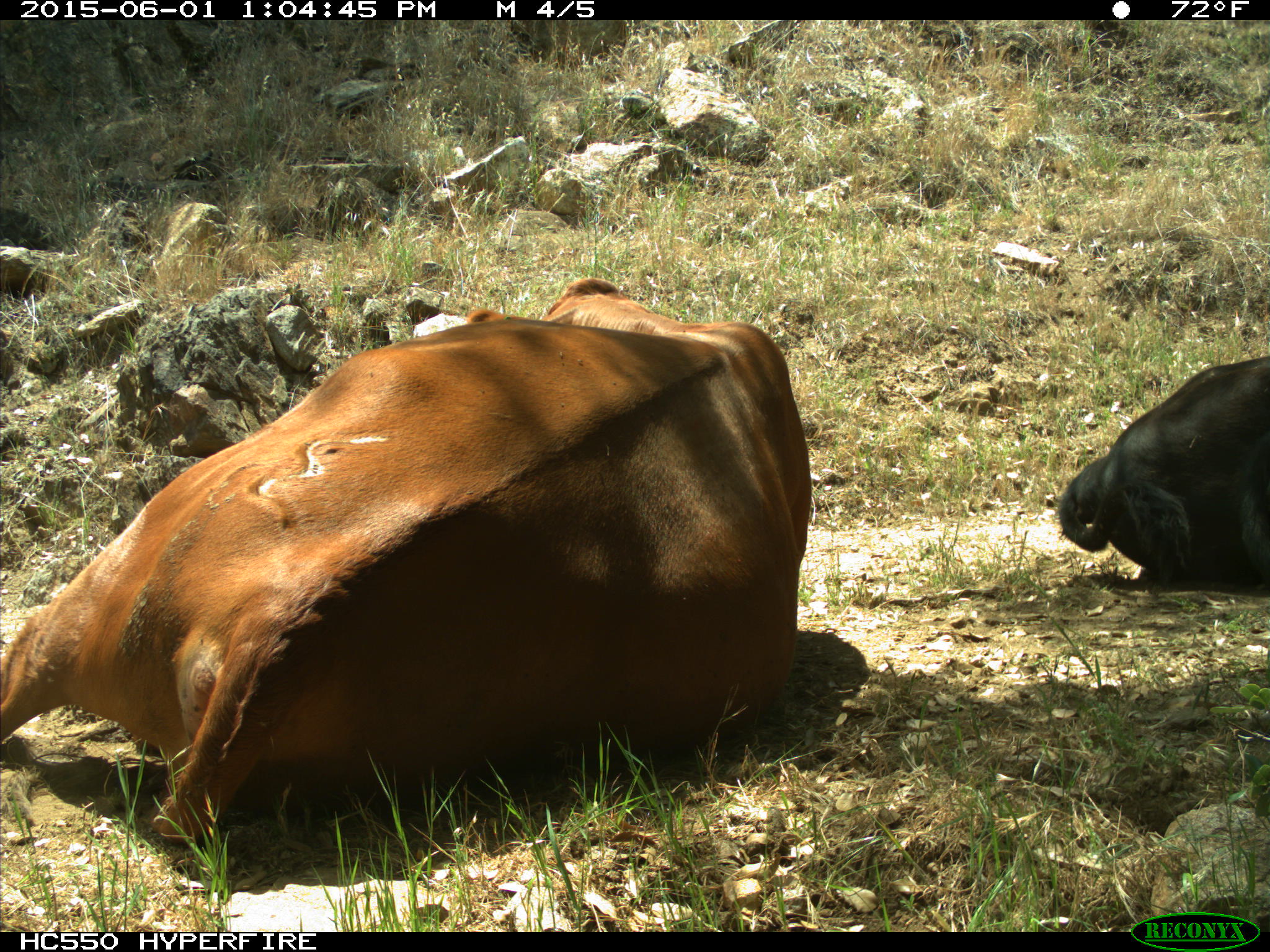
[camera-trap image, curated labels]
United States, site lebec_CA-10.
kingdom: Animalia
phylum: Chordata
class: Mammalia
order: Artiodactyla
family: Bovidae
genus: Bos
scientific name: Bos taurus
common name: domestic cow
Bos taurus (domestic cow).